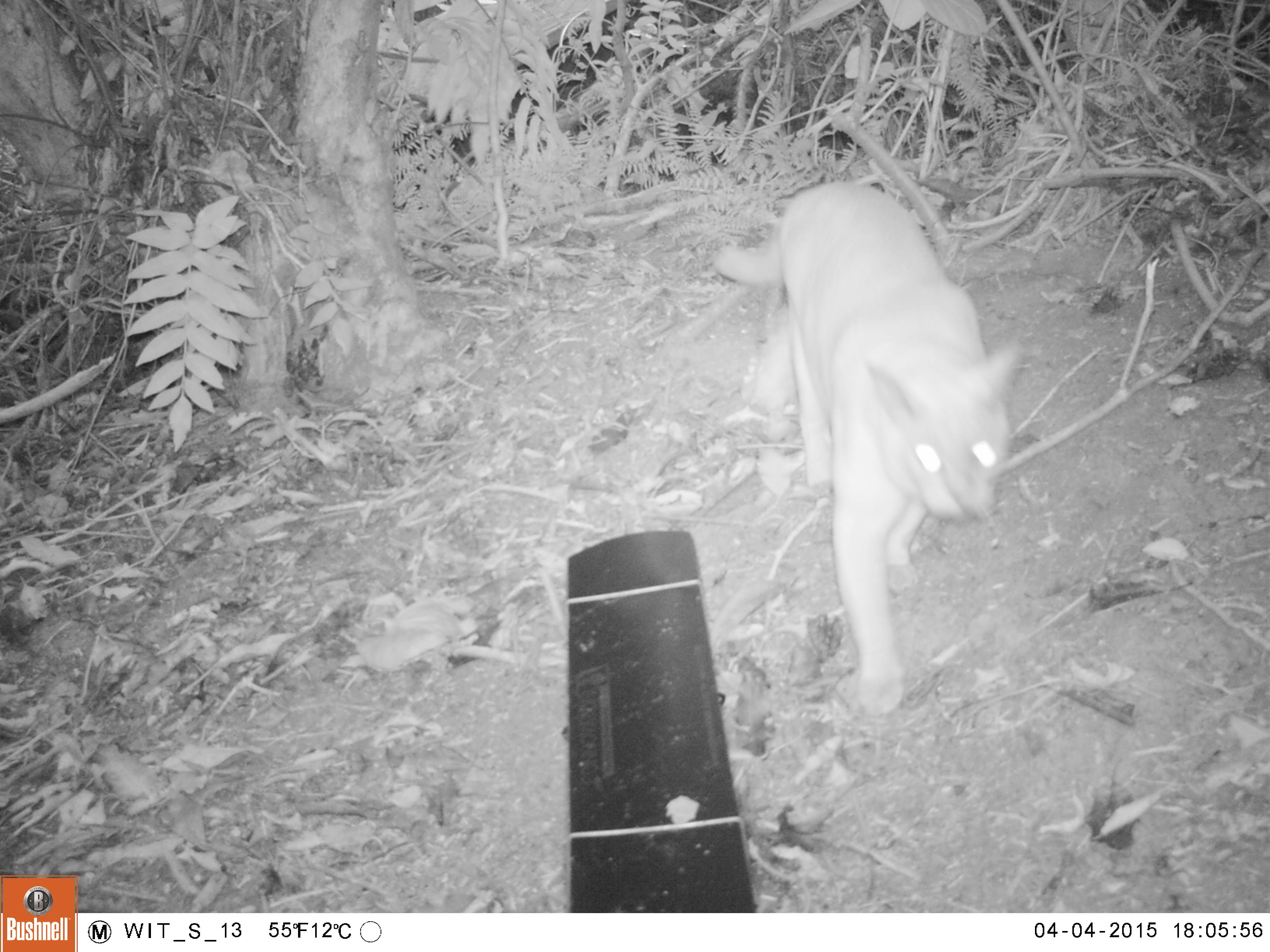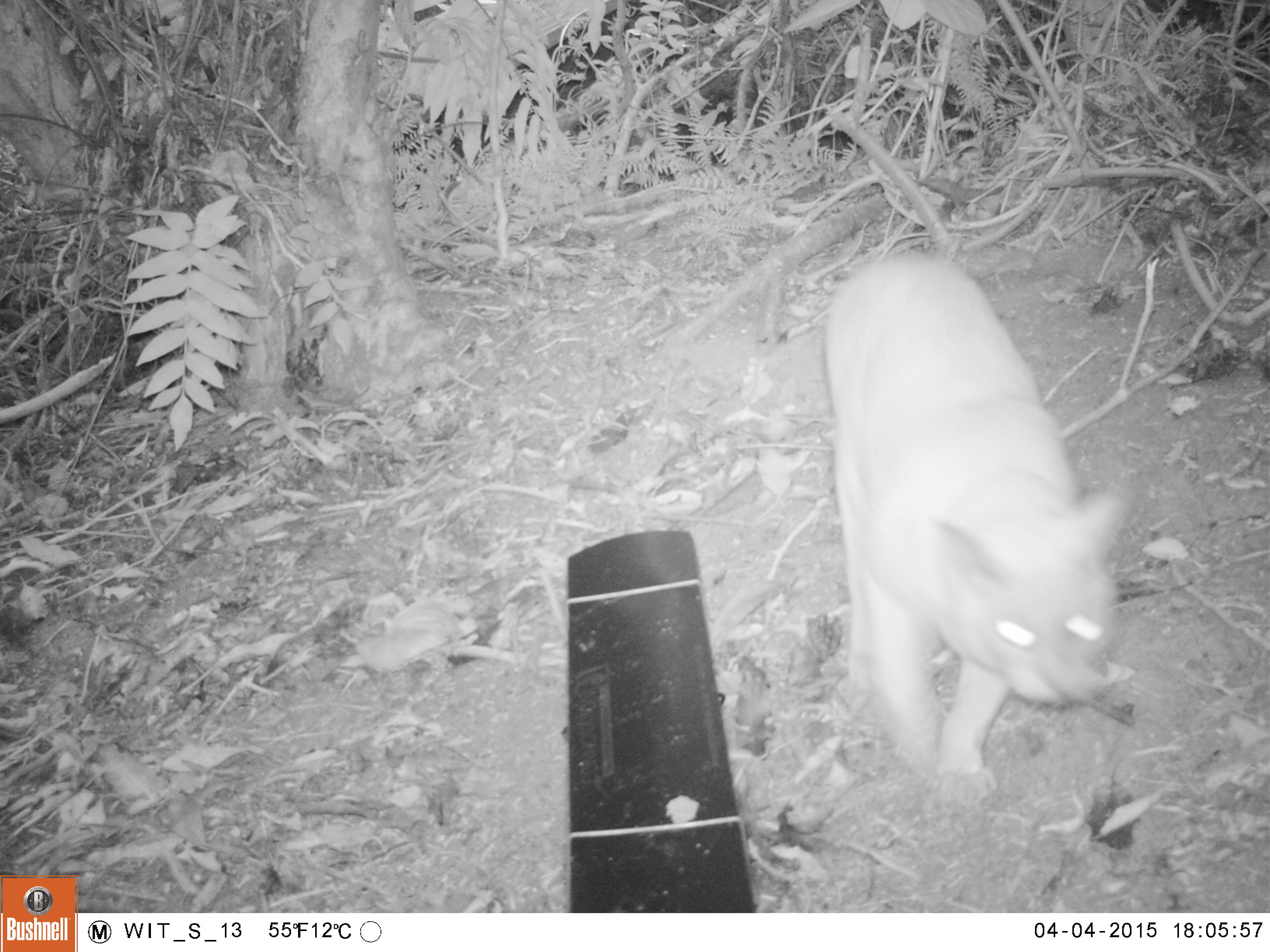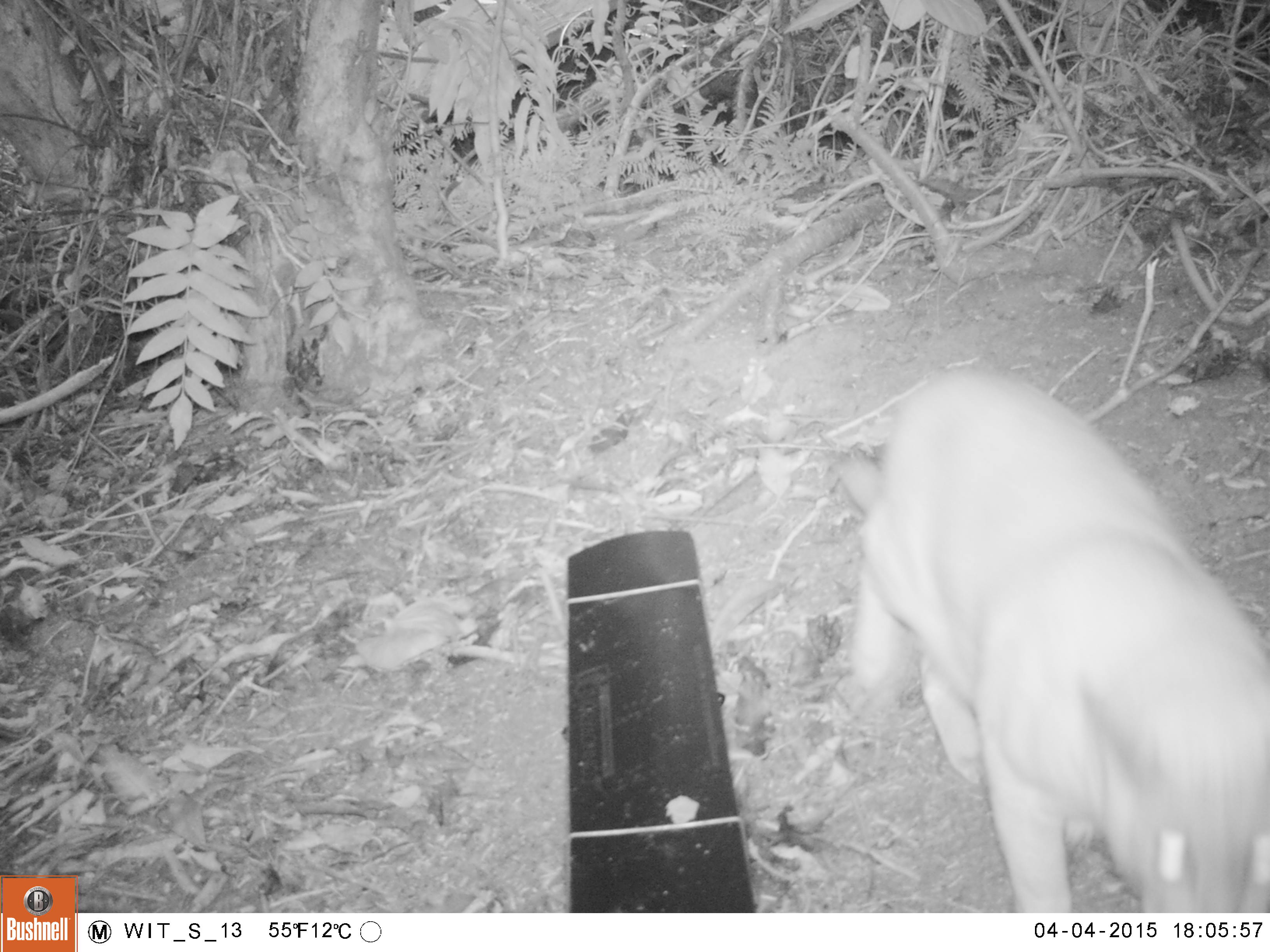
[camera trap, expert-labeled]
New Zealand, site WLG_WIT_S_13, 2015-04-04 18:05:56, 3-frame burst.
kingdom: Animalia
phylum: Chordata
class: Mammalia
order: Carnivora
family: Felidae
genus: Felis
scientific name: Felis catus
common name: domestic cat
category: cat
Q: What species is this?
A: Cat (domestic cat) (Felis catus).